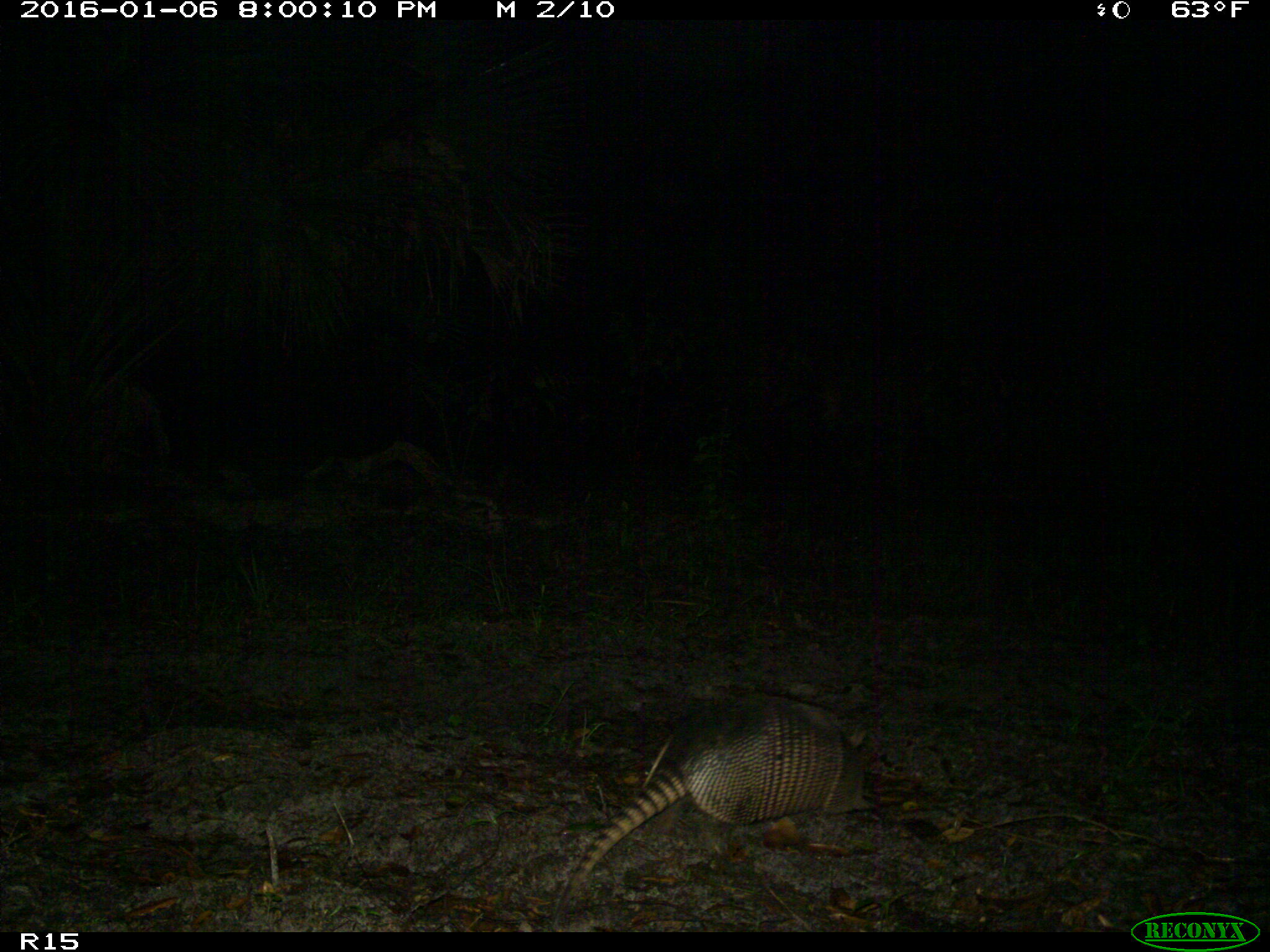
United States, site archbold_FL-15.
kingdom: Animalia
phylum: Chordata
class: Mammalia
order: Cingulata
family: Dasypodidae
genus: Dasypus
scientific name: Dasypus novemcinctus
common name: nine-banded armadillo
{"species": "Dasypus novemcinctus (nine-banded armadillo)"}